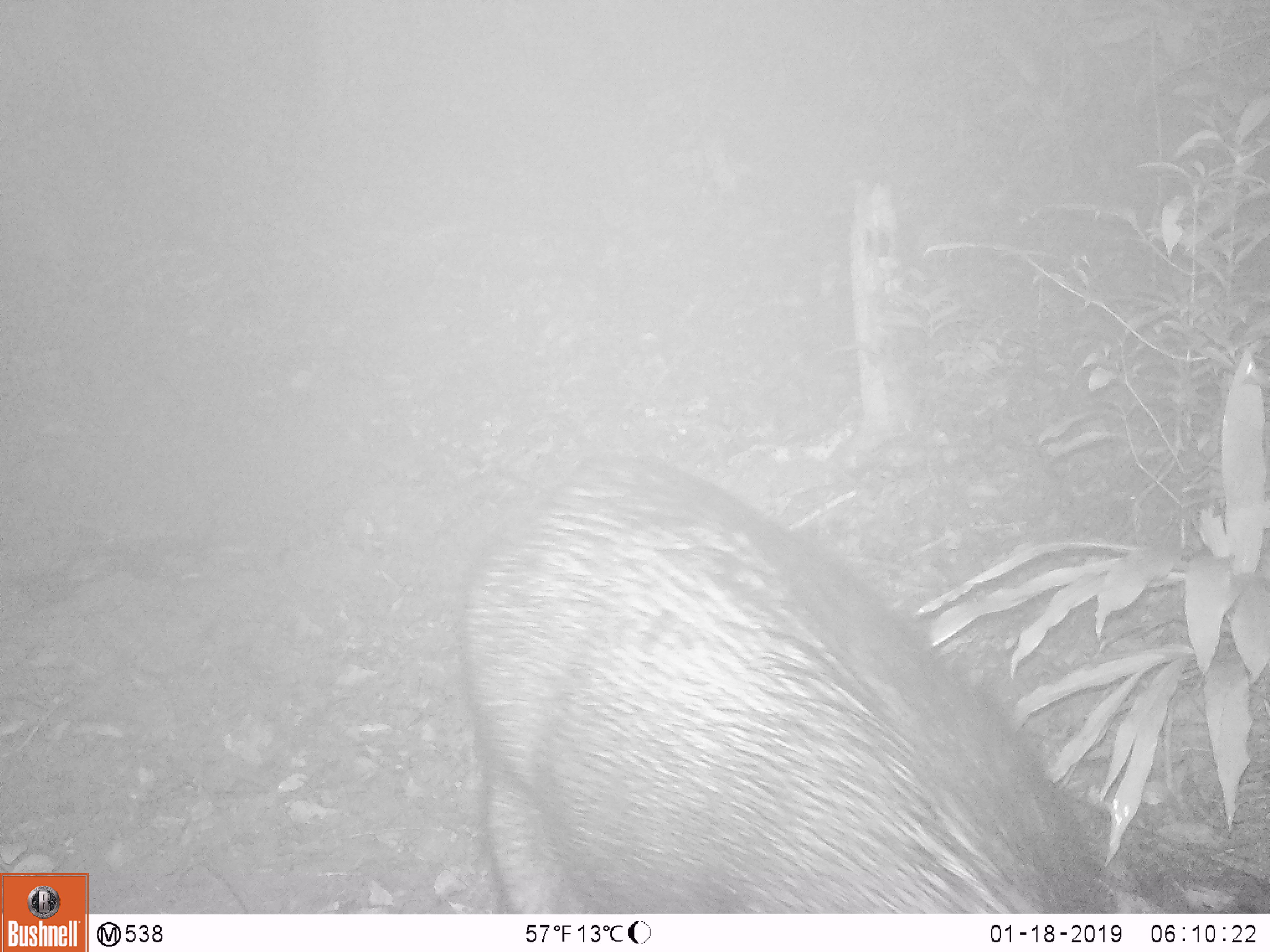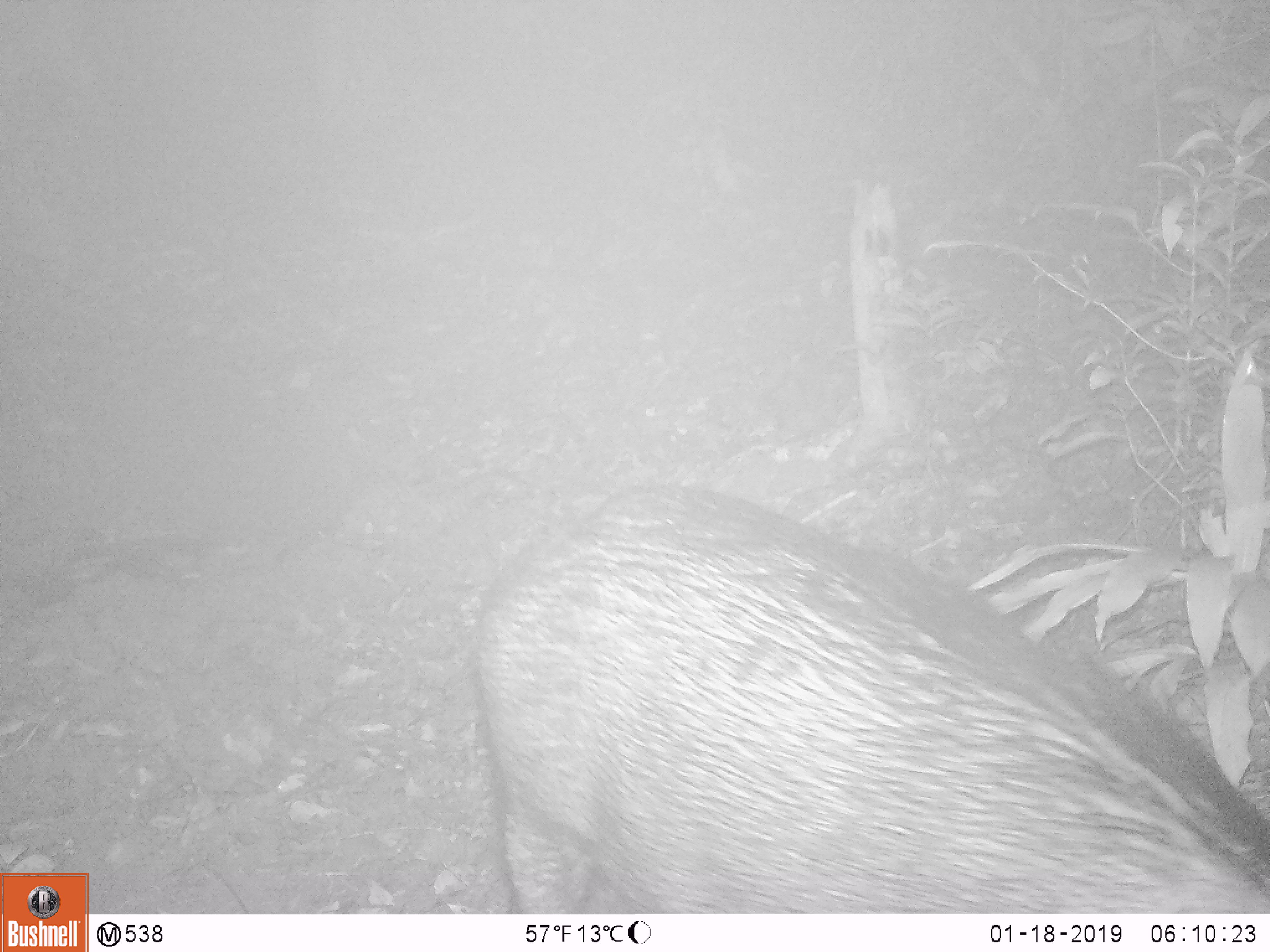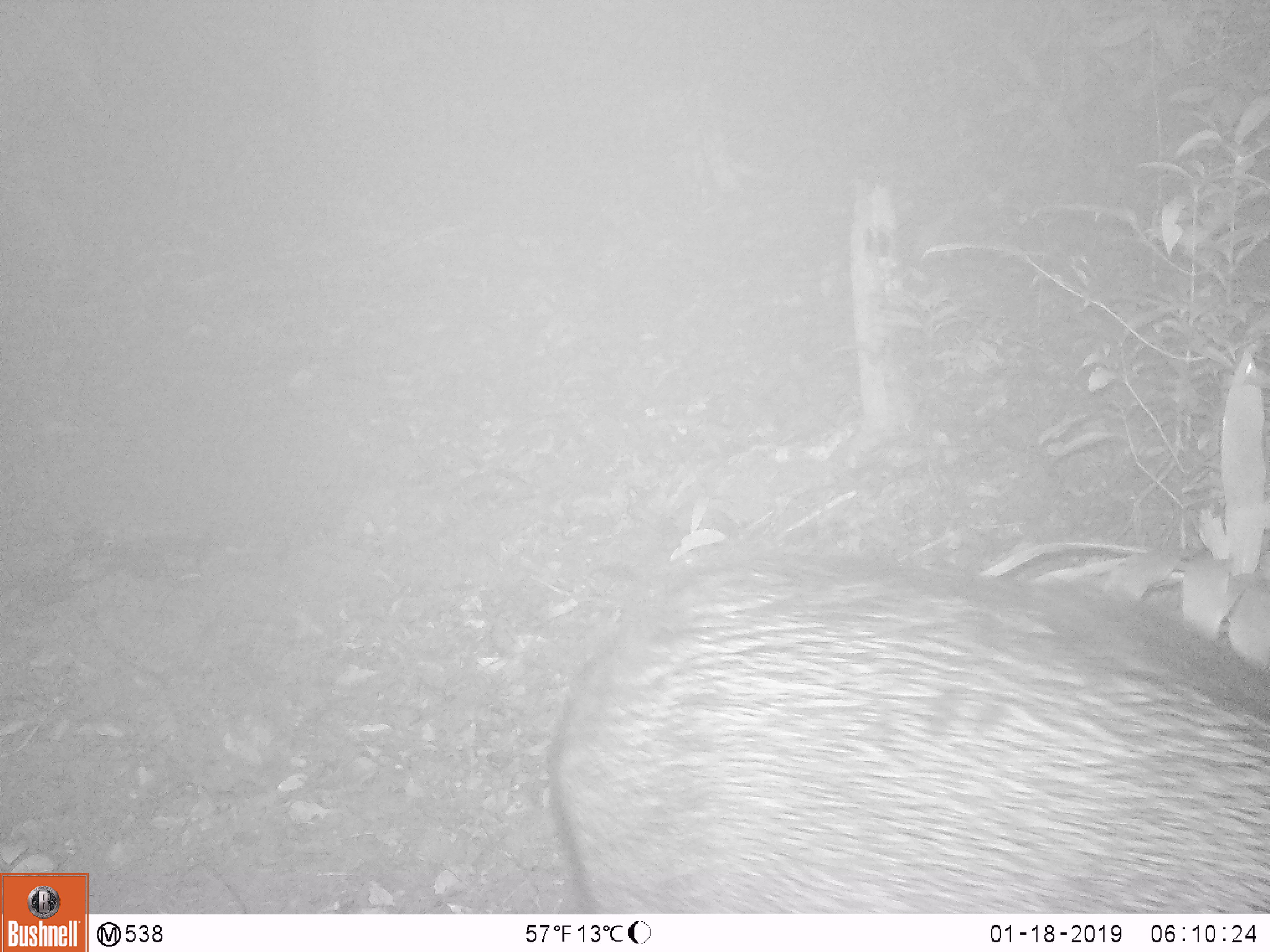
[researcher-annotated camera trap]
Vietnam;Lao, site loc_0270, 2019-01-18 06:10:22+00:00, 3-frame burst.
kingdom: Animalia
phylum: Chordata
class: Mammalia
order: Artiodactyla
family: Suidae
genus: Sus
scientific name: Sus scrofa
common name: eurasian wild pig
Eurasian wild pig (Sus scrofa). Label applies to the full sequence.